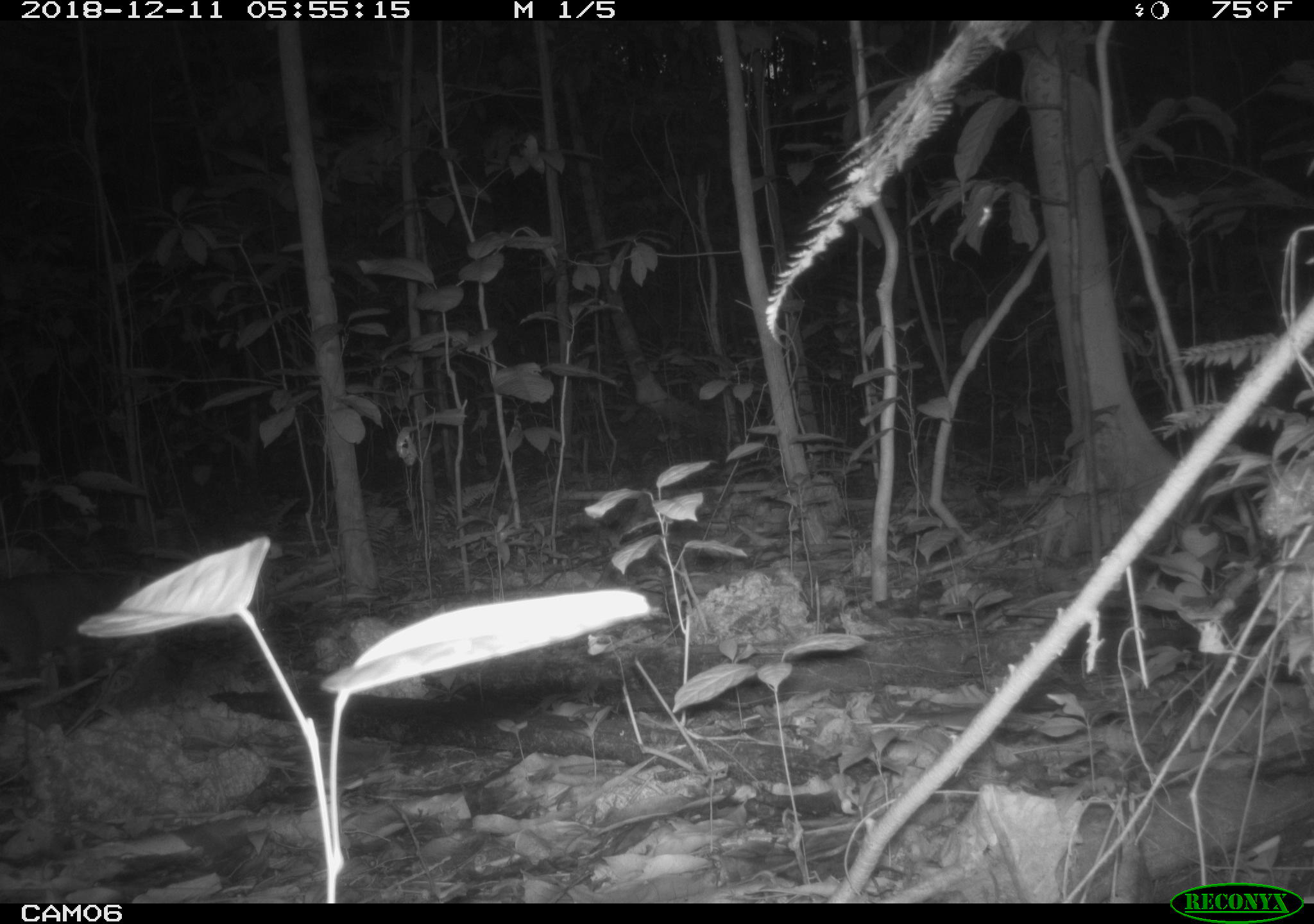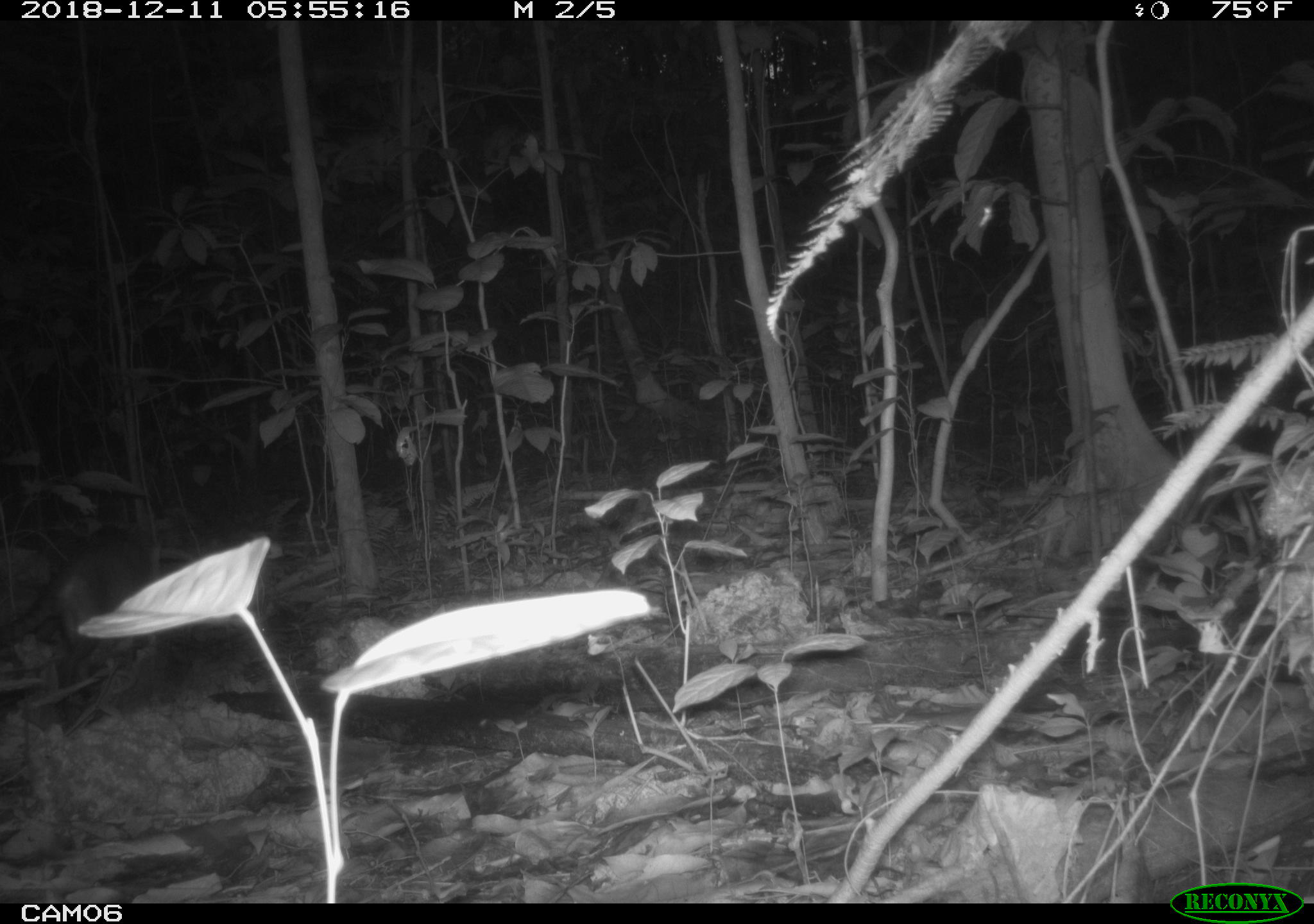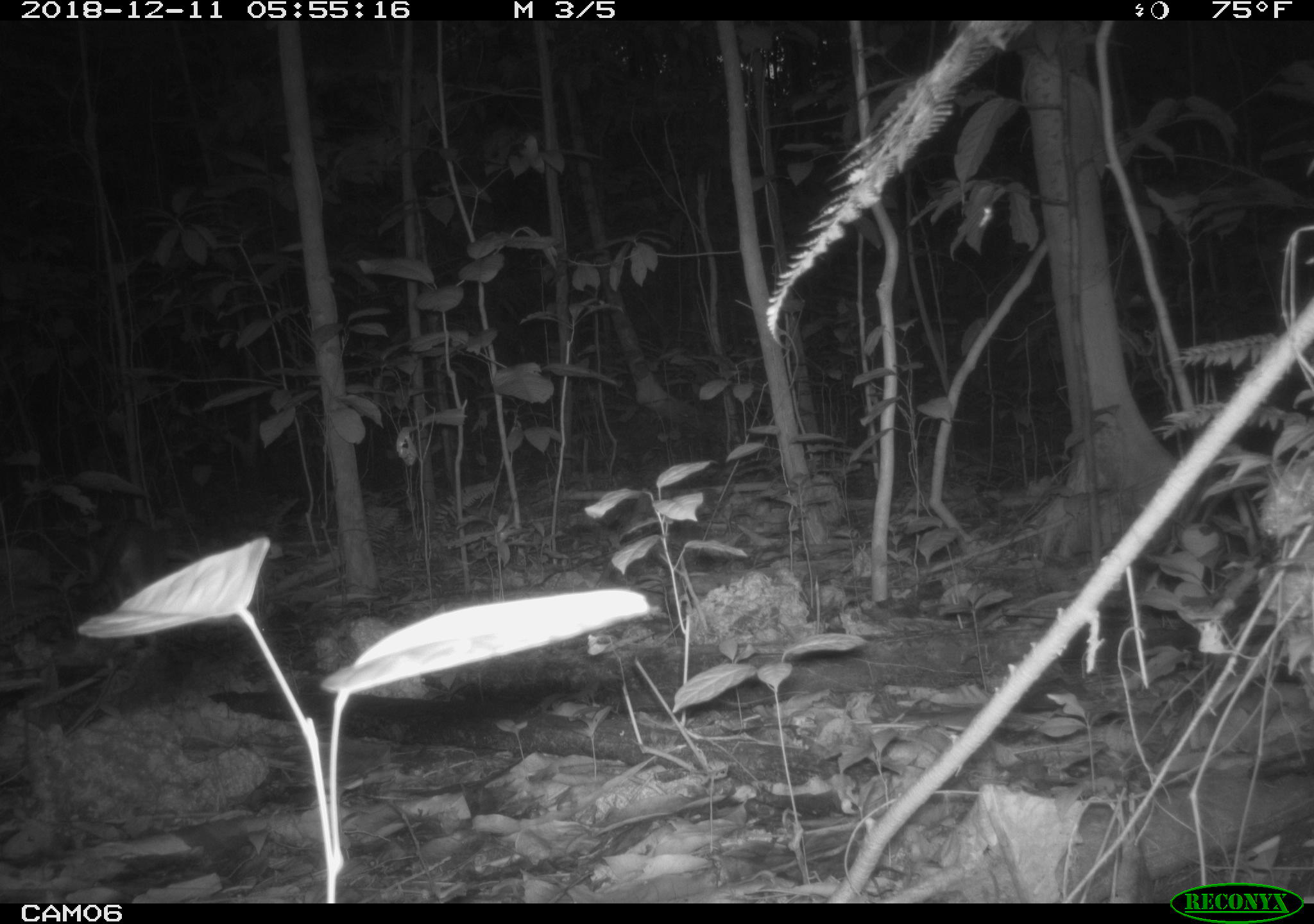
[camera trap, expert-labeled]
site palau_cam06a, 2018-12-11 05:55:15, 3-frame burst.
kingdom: Animalia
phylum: Chordata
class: Mammalia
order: Carnivora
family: Felidae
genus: Felis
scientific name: Felis catus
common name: cat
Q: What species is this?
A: Cat (Felis catus).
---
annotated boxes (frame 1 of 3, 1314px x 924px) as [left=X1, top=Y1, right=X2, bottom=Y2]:
cat: [left=0, top=565, right=137, bottom=708]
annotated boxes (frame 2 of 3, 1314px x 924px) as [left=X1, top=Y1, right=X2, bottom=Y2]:
cat: [left=0, top=526, right=155, bottom=674]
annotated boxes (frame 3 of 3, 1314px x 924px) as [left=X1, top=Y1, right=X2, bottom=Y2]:
cat: [left=76, top=515, right=174, bottom=615]